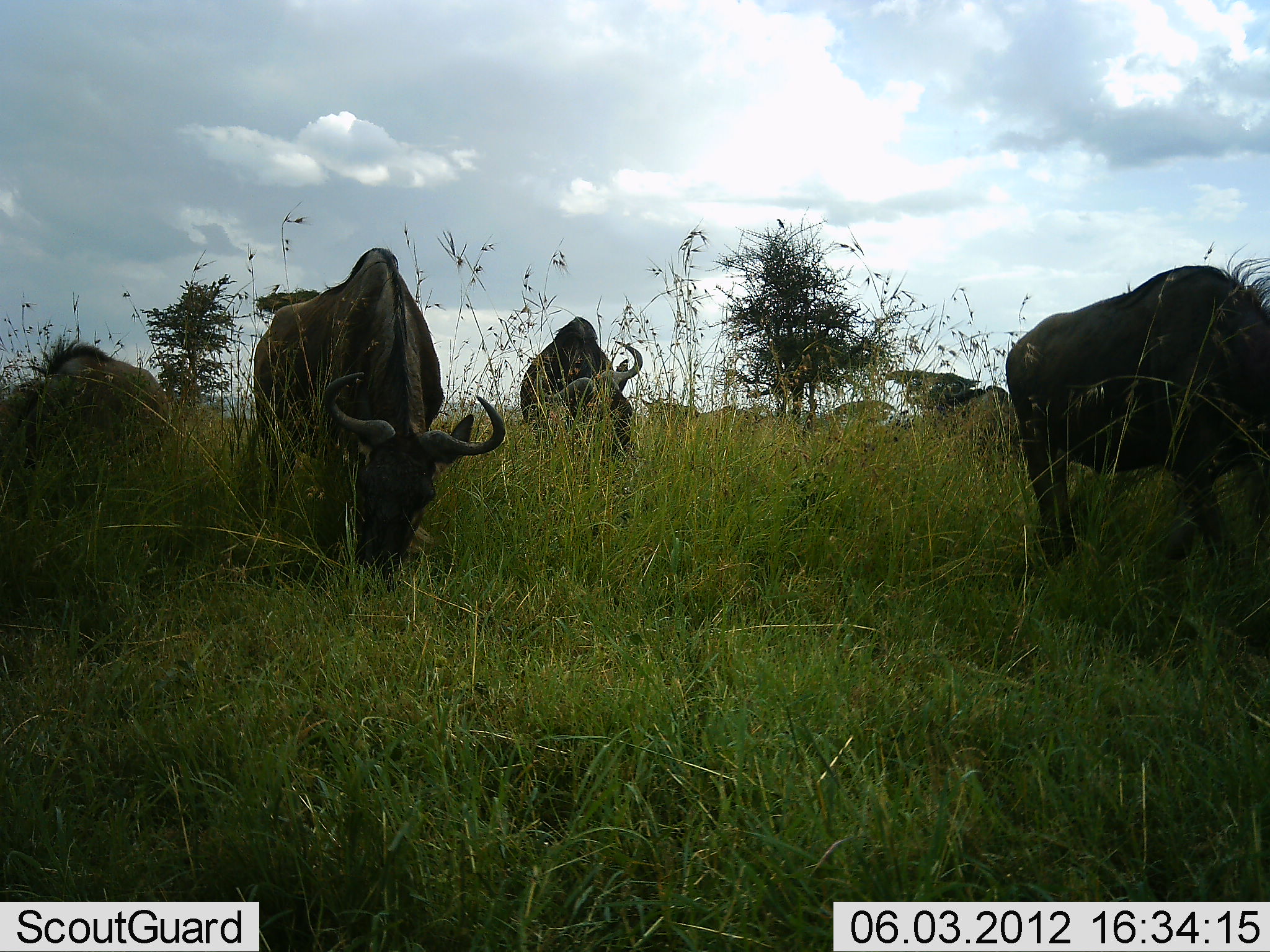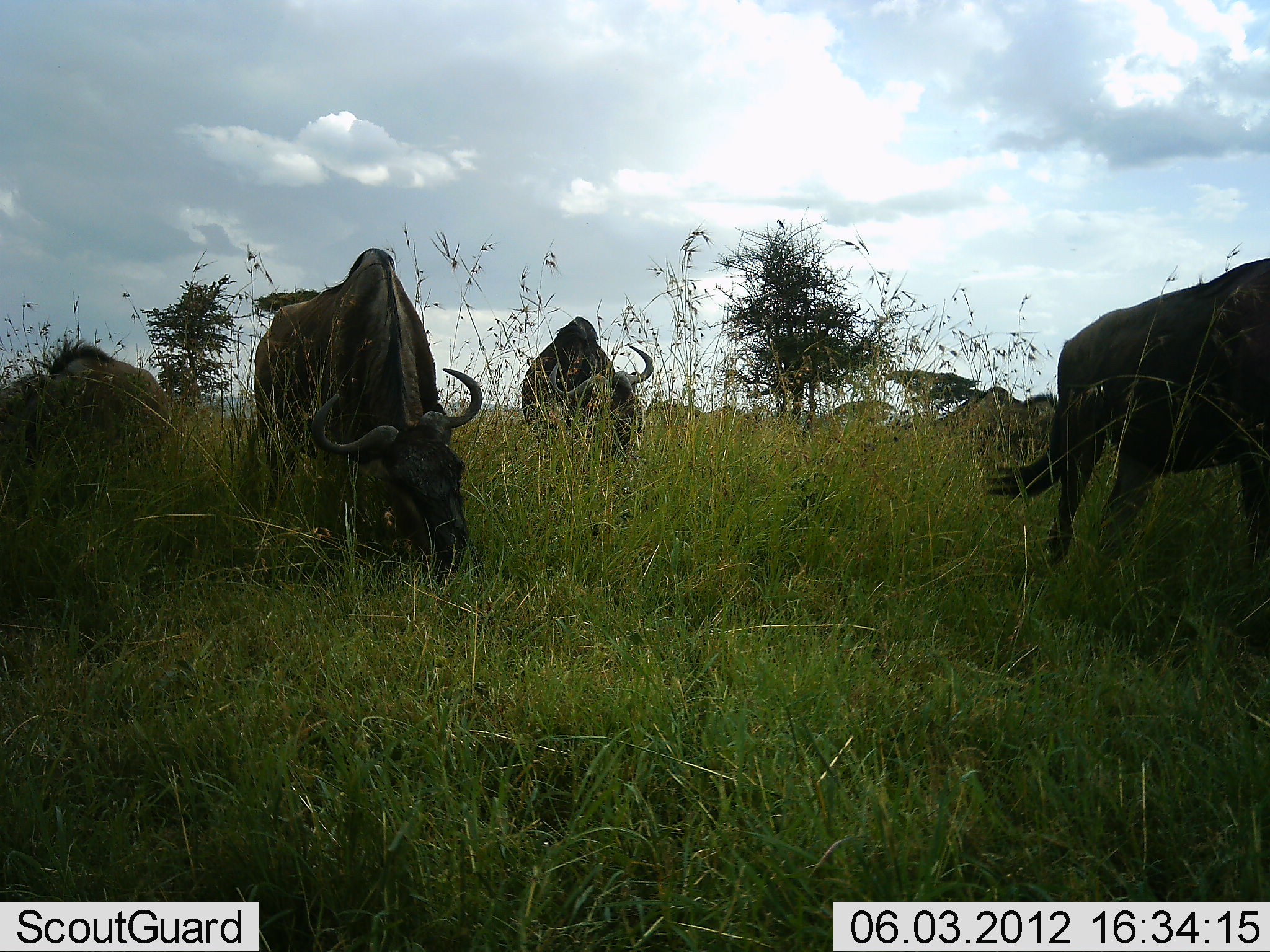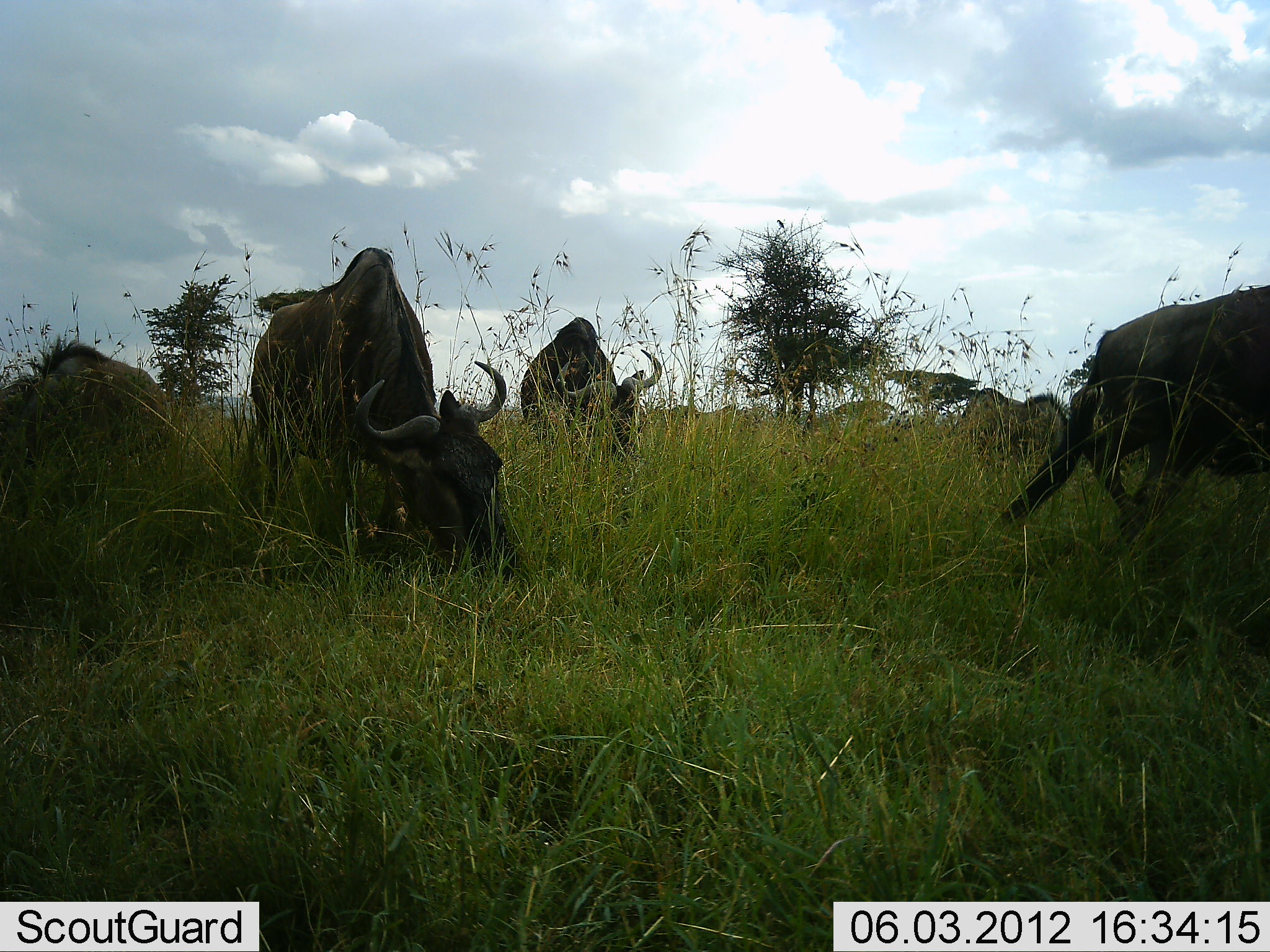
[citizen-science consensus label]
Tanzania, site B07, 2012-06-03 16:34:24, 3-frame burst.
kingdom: Animalia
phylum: Chordata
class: Mammalia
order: Artiodactyla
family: Bovidae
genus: Connochaetes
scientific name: Connochaetes taurinus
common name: blue wildebeest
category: wildebeest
Wildebeest (blue wildebeest) (Connochaetes taurinus), count 5. Behavior (volunteer vote fractions): standing 60%, resting 10%, moving 50%, interacting 10%. Young present (vote fraction): 0%. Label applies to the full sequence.